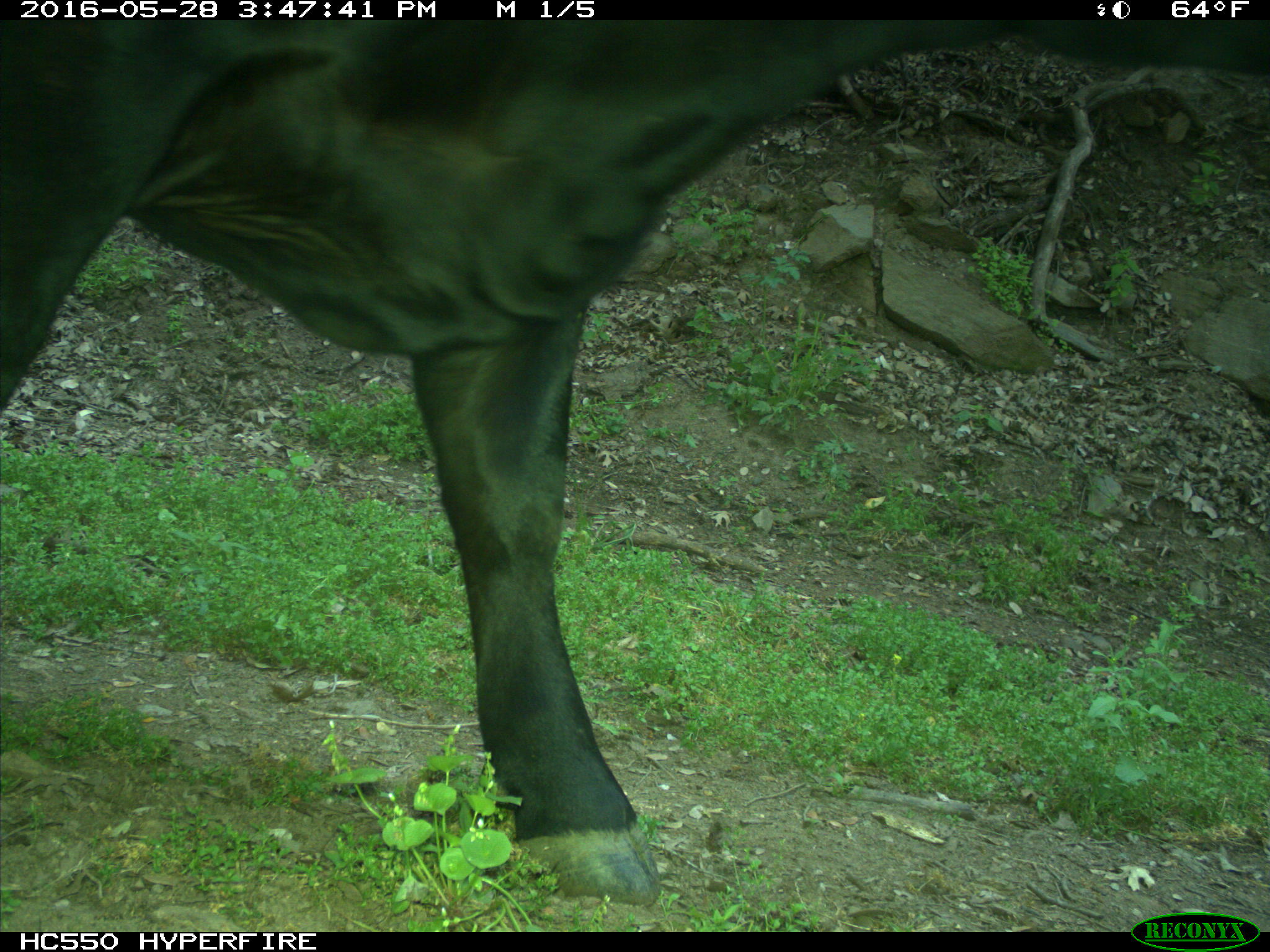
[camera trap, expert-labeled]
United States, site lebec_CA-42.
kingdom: Animalia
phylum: Chordata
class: Mammalia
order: Artiodactyla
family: Bovidae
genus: Bos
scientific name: Bos taurus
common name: domestic cow